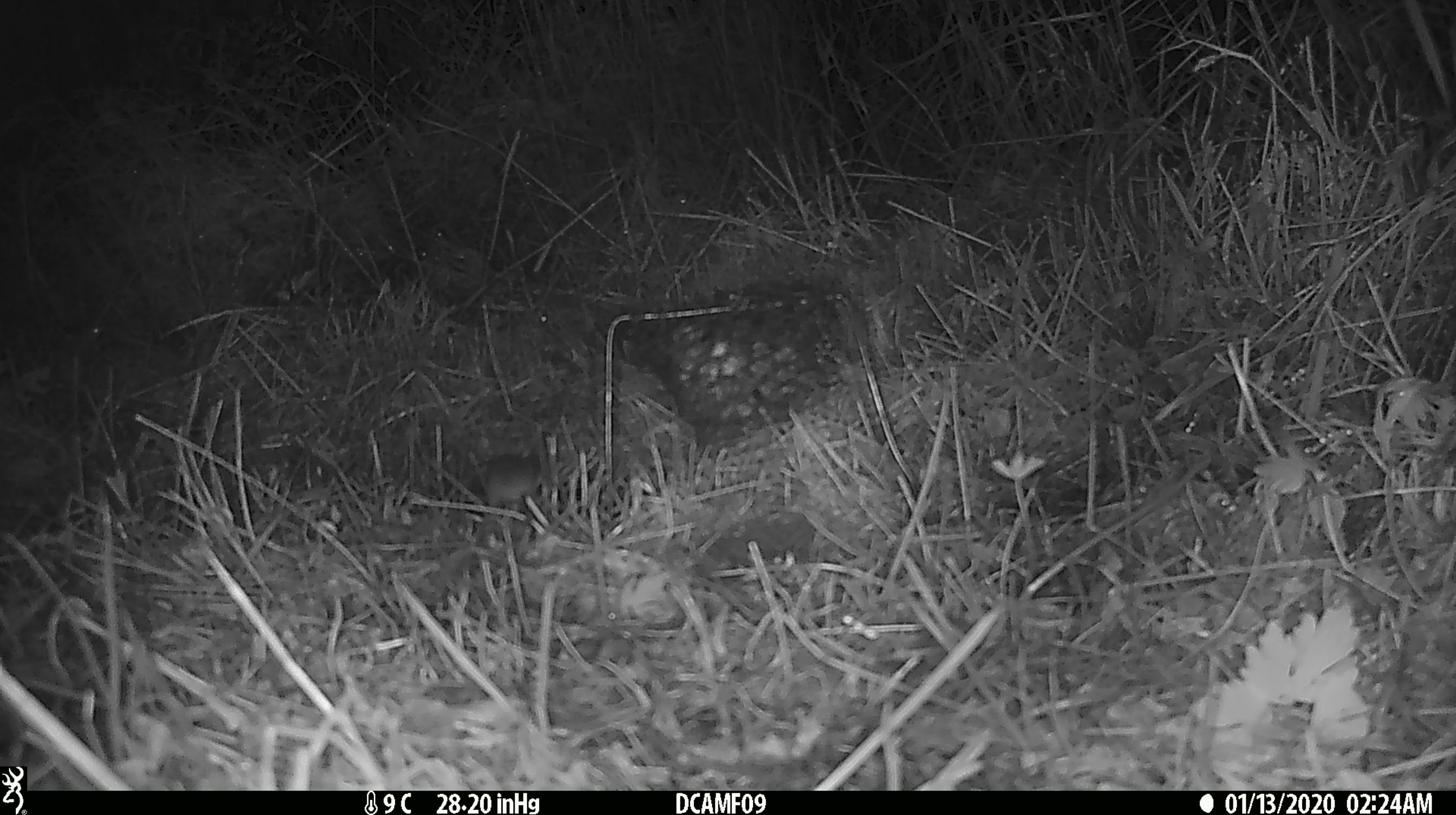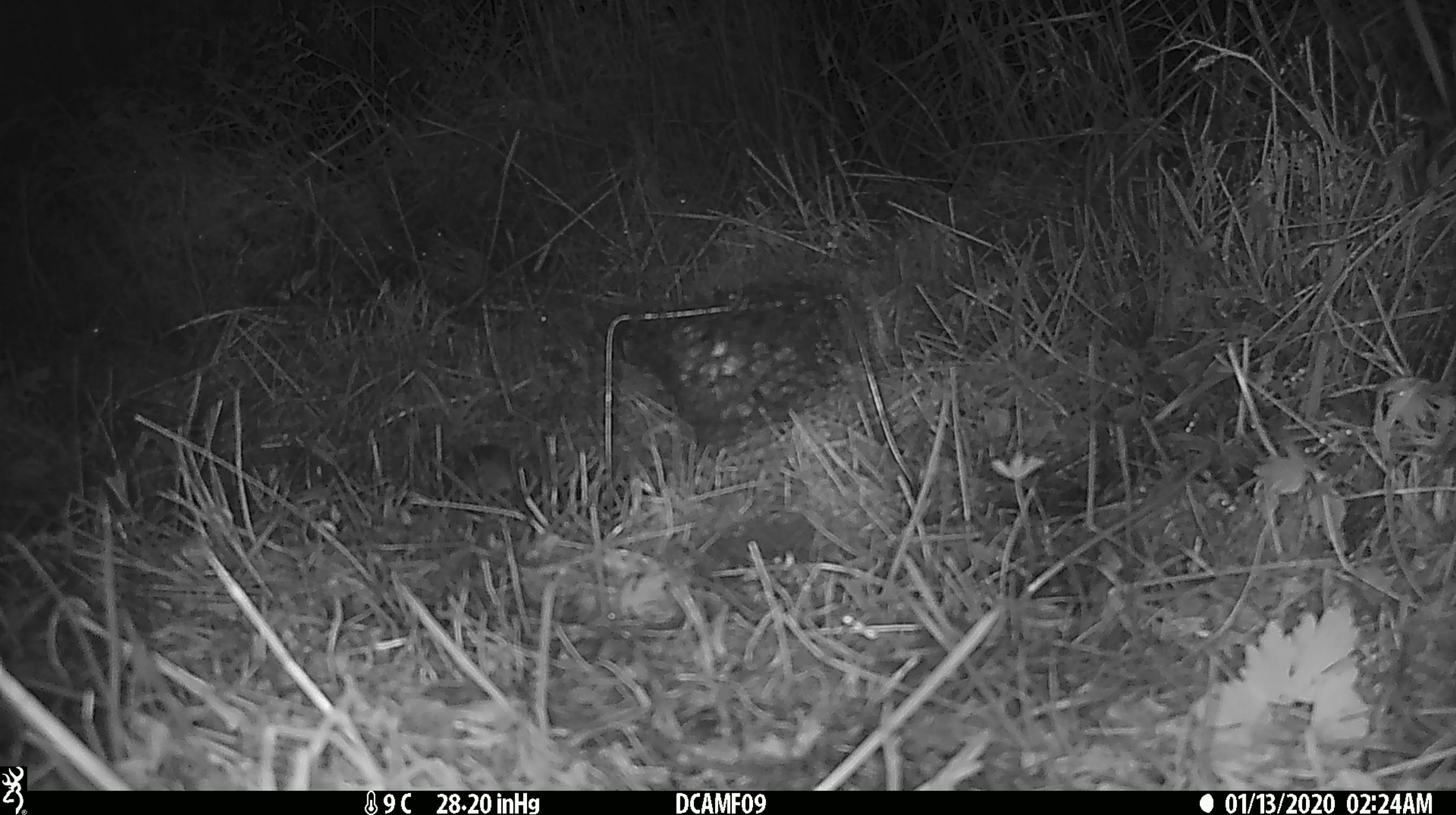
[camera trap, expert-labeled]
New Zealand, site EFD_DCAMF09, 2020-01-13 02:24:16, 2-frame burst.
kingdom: Animalia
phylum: Chordata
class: Mammalia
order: Rodentia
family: Muridae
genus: Mus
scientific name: Mus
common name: mouse